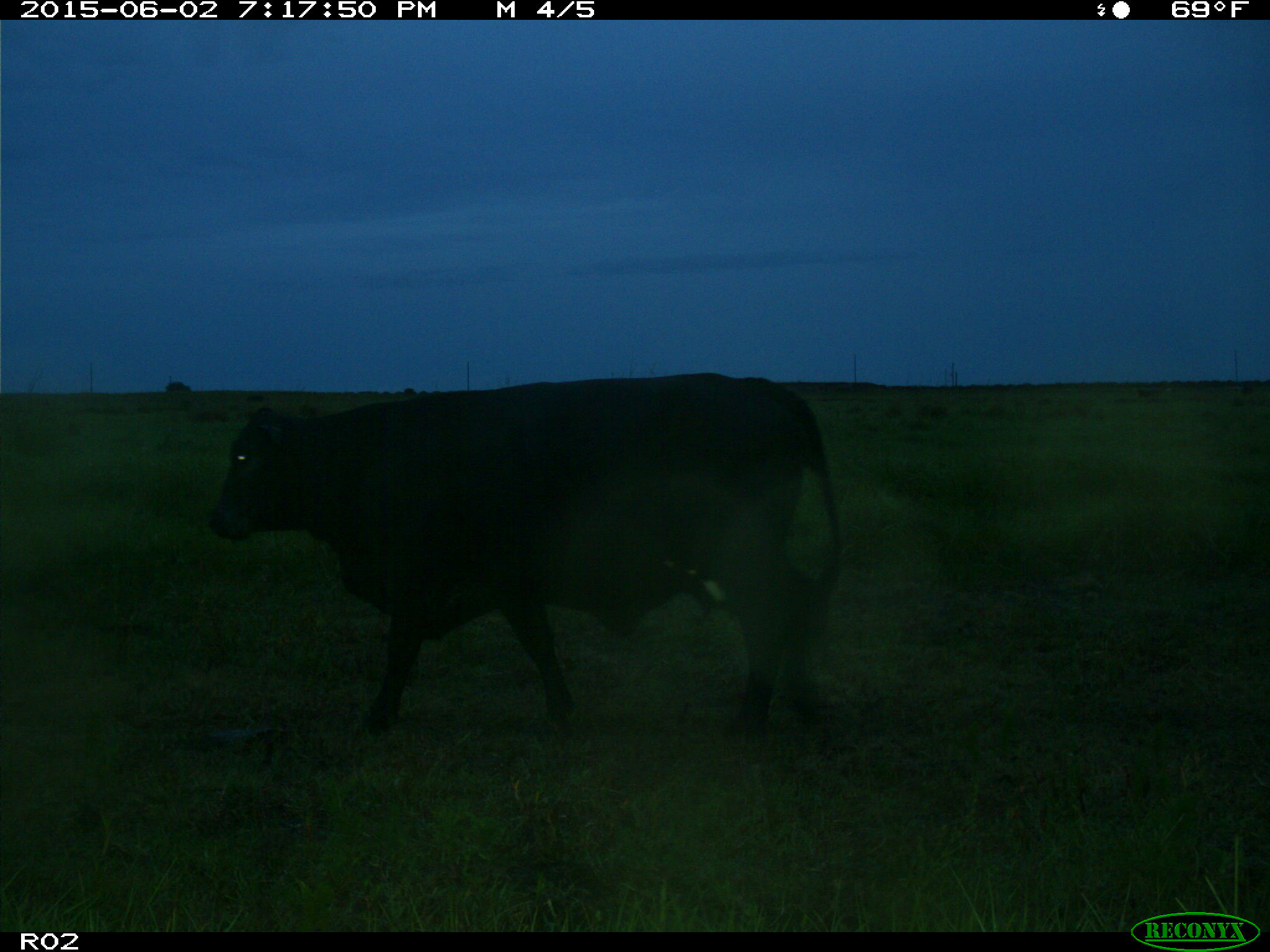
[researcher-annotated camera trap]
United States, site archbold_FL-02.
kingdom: Animalia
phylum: Chordata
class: Mammalia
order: Artiodactyla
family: Bovidae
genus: Bos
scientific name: Bos taurus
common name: domestic cow